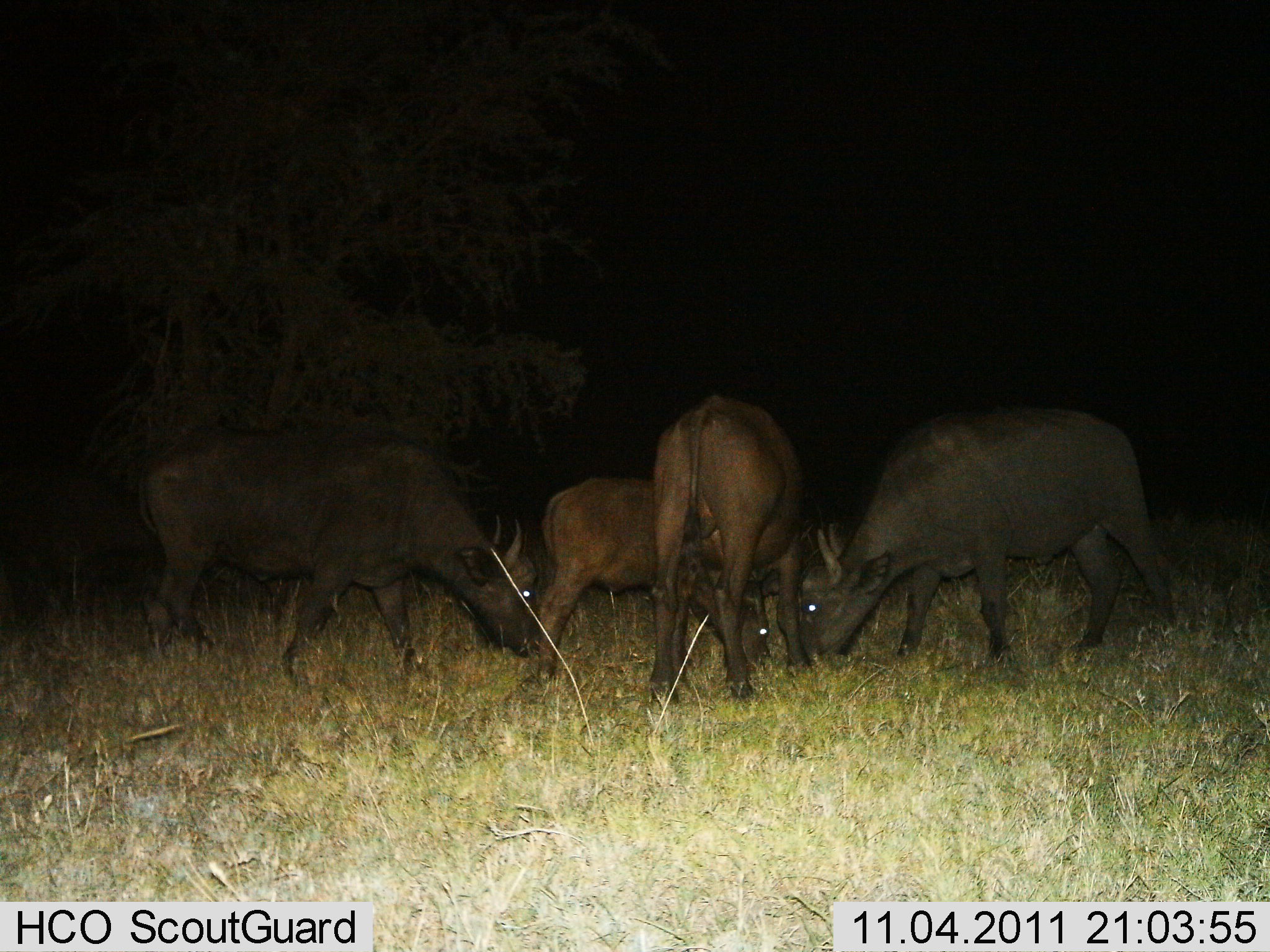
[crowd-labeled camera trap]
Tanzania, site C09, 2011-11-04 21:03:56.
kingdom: Animalia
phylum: Chordata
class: Mammalia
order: Artiodactyla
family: Bovidae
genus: Syncerus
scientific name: Syncerus caffer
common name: cape buffalo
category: buffalo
Buffalo (cape buffalo) (Syncerus caffer), count 4. Behavior (volunteer vote fractions): standing 9%, resting 0%, moving 0%, interacting 27%. Young present (vote fraction): 27%. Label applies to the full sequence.